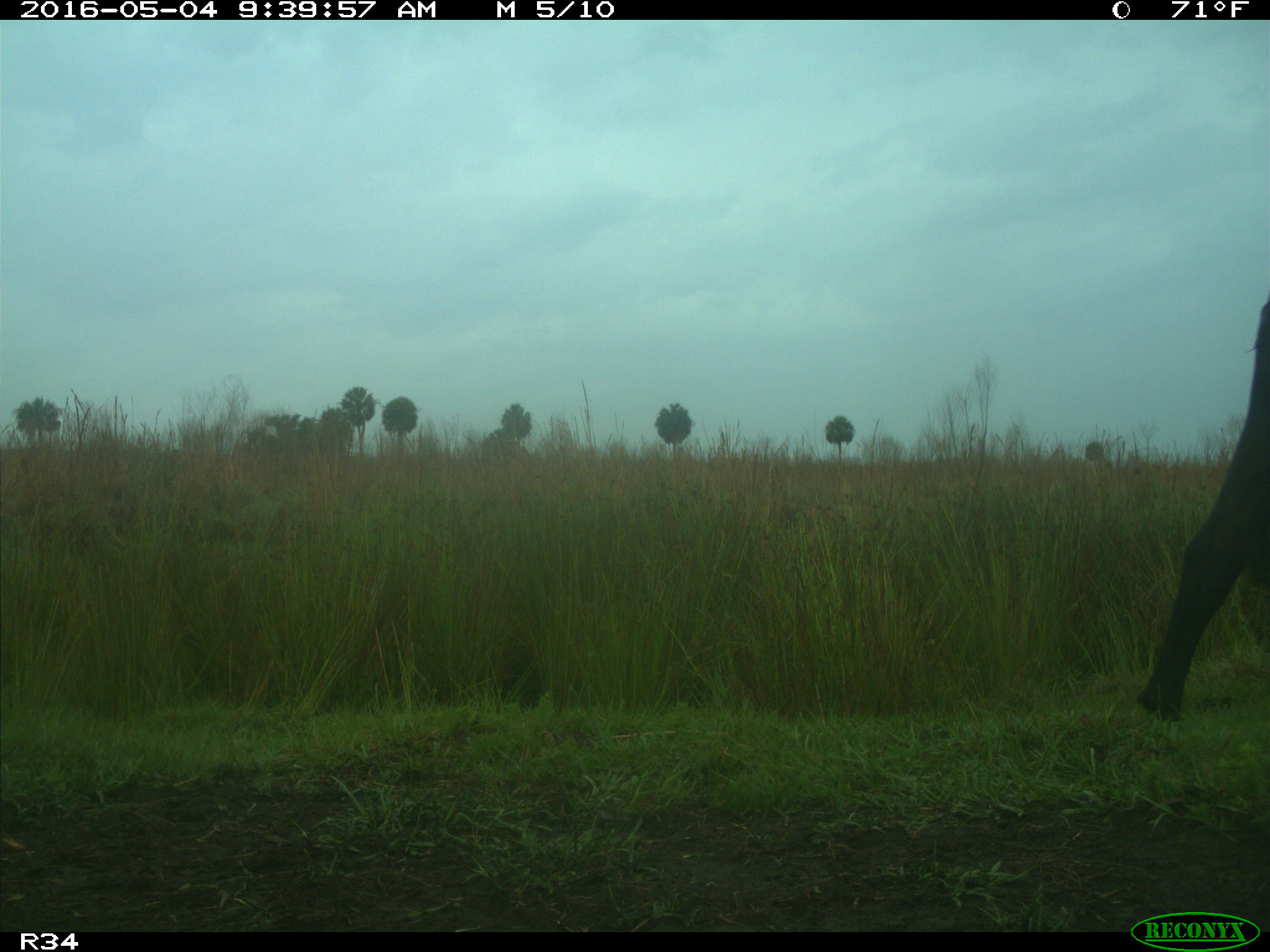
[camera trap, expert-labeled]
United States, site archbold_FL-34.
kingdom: Animalia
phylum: Chordata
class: Mammalia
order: Artiodactyla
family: Bovidae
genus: Bos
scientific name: Bos taurus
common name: domestic cow